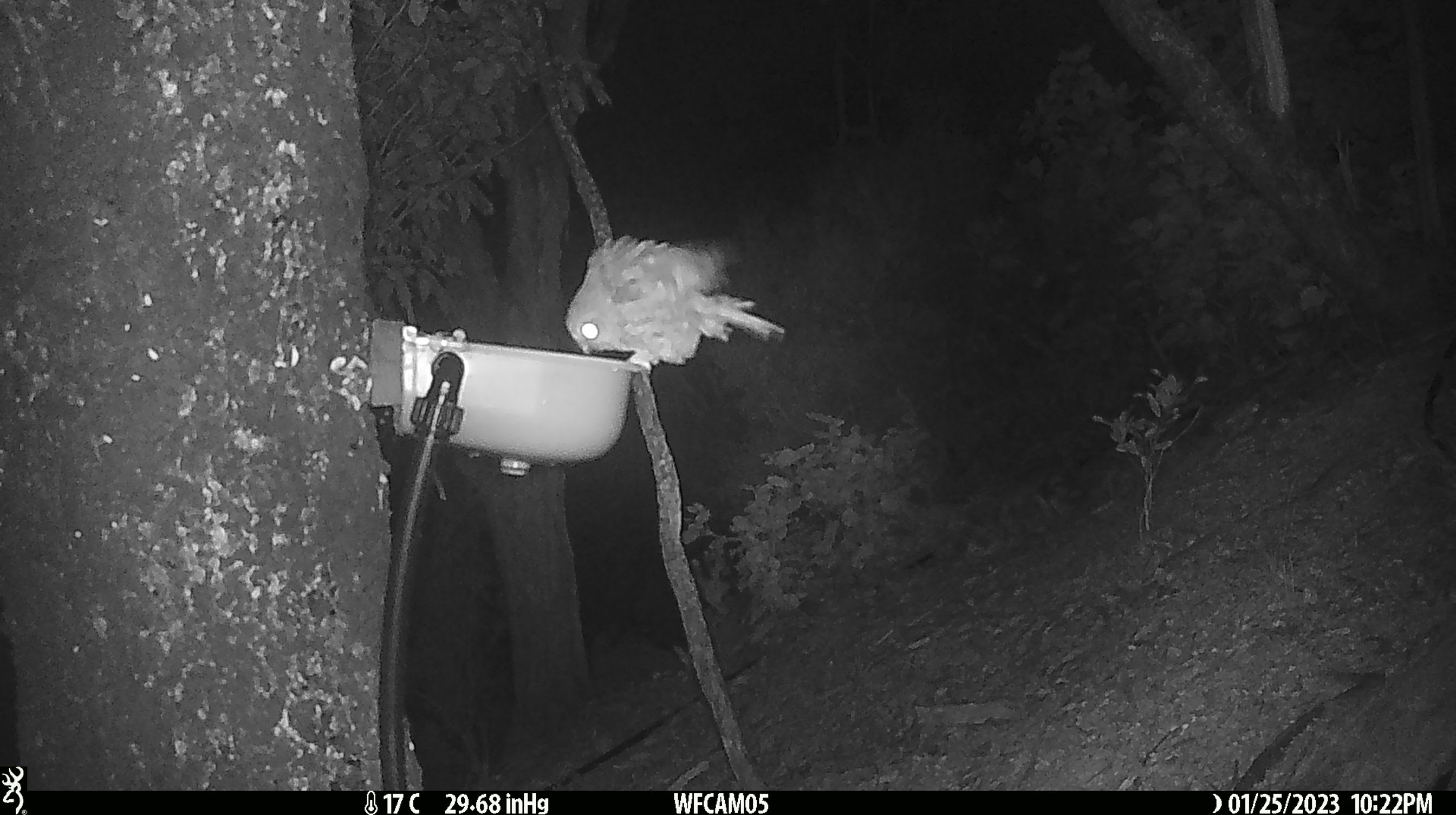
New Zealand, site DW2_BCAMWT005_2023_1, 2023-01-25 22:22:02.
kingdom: Animalia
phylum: Chordata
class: Aves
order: Strigiformes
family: Strigidae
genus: Ninox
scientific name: Ninox novaeseelandiae novaeseelandiae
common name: morepork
Morepork (Ninox novaeseelandiae novaeseelandiae).